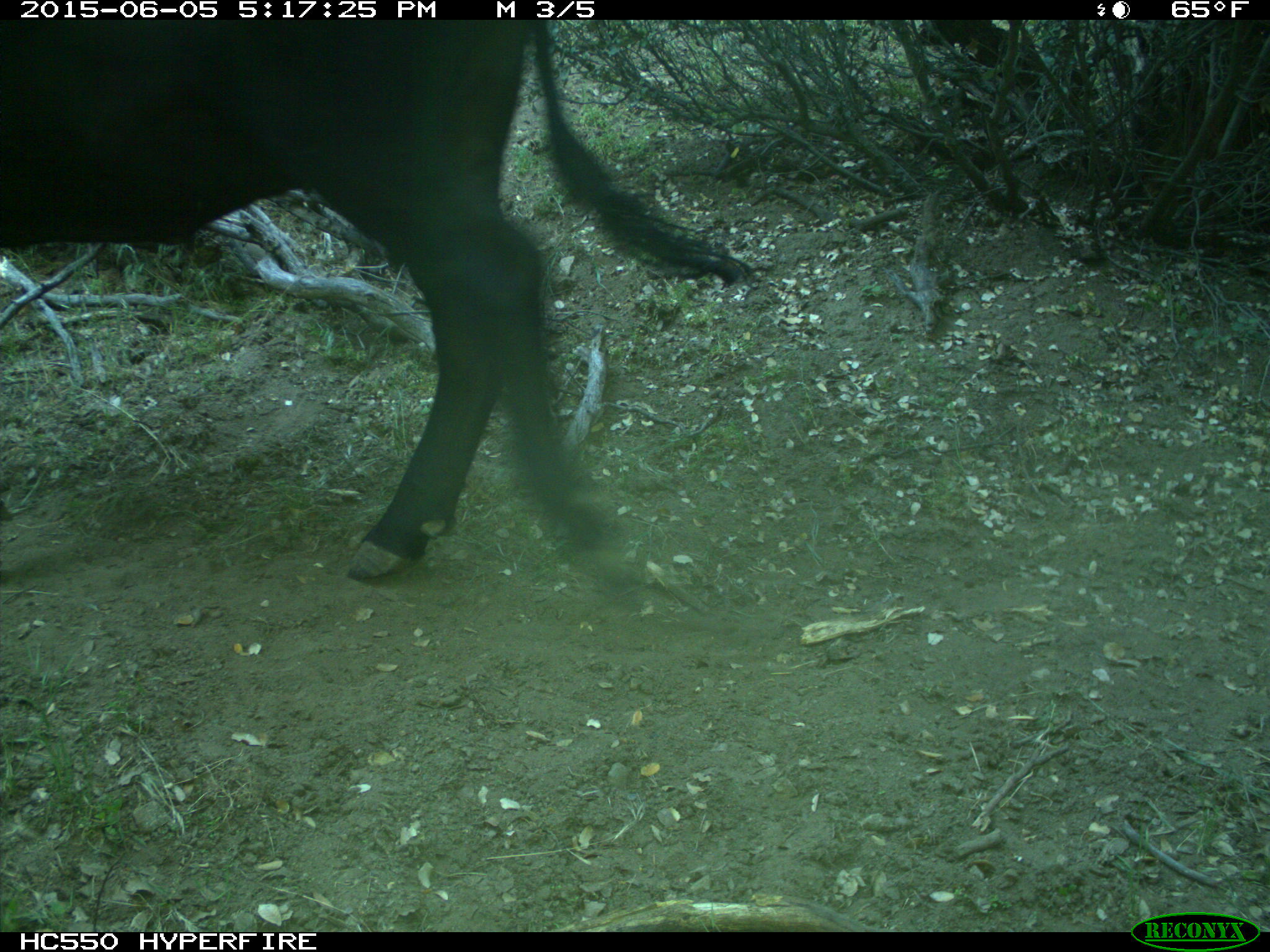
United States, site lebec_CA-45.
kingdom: Animalia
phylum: Chordata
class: Mammalia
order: Artiodactyla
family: Bovidae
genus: Bos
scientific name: Bos taurus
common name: domestic cow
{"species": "Bos taurus (domestic cow)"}